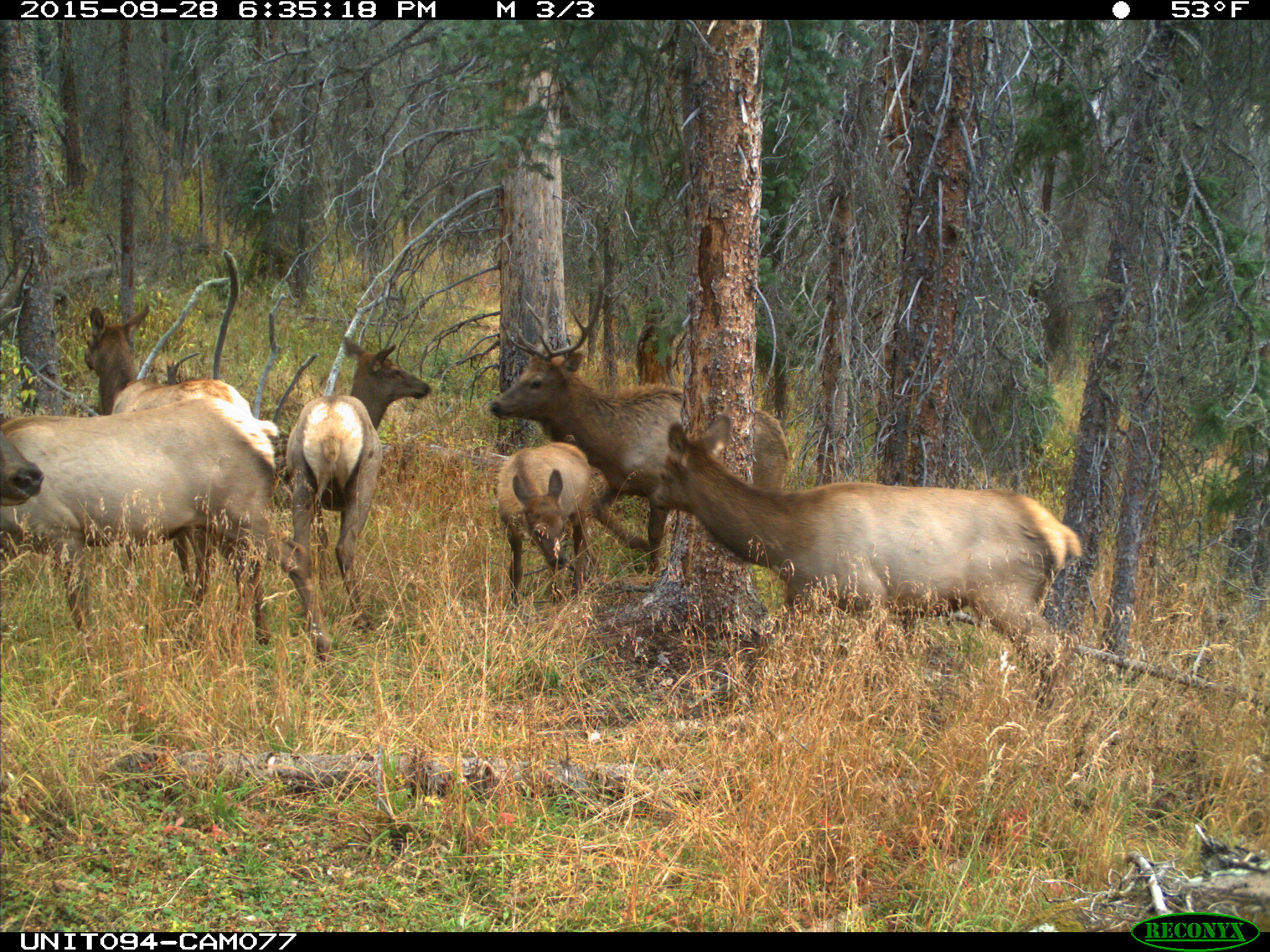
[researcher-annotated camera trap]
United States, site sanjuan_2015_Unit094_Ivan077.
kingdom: Animalia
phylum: Chordata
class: Mammalia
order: Artiodactyla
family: Cervidae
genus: Cervus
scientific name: Cervus elaphus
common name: red deer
Cervus elaphus (red deer).